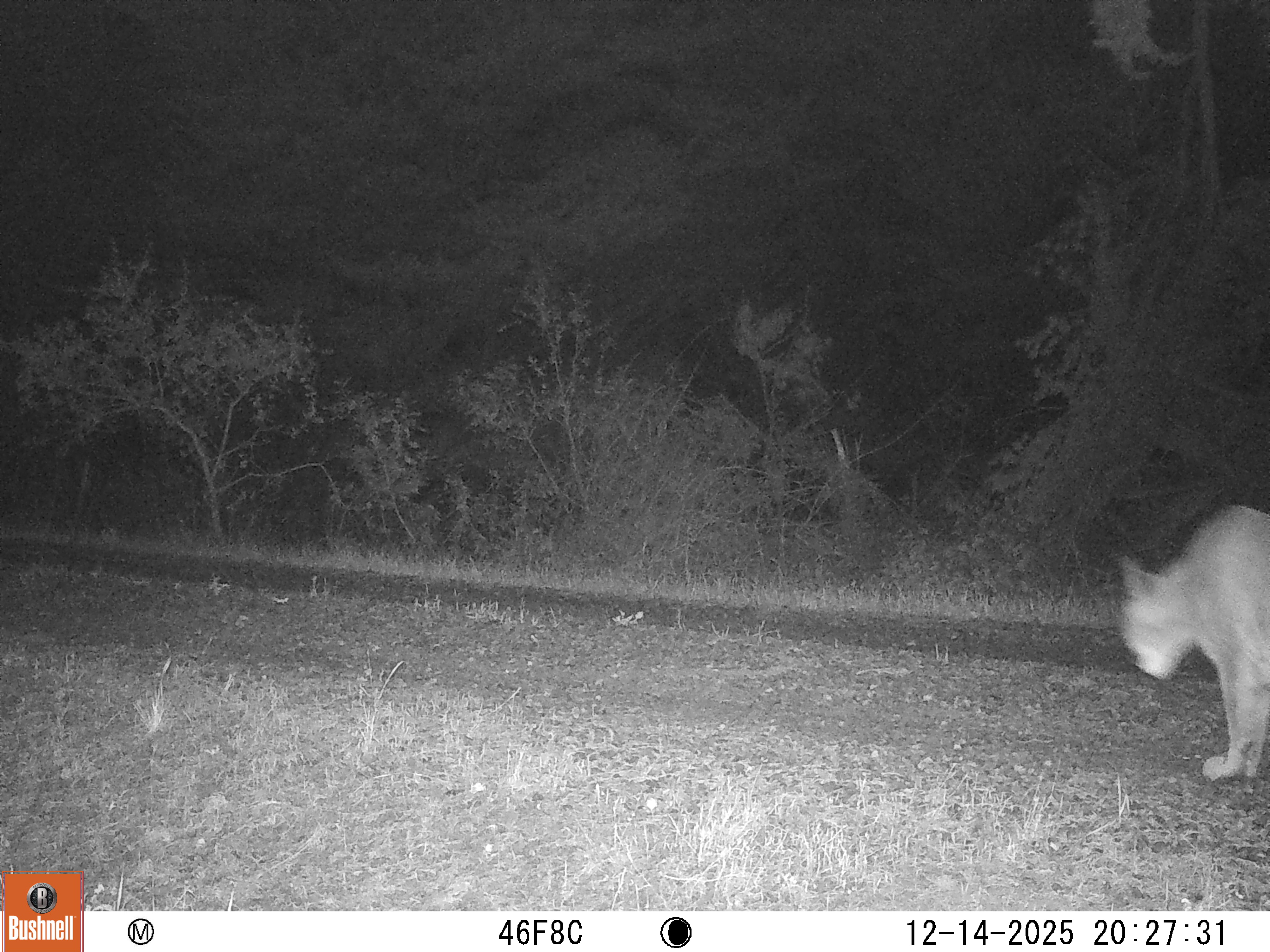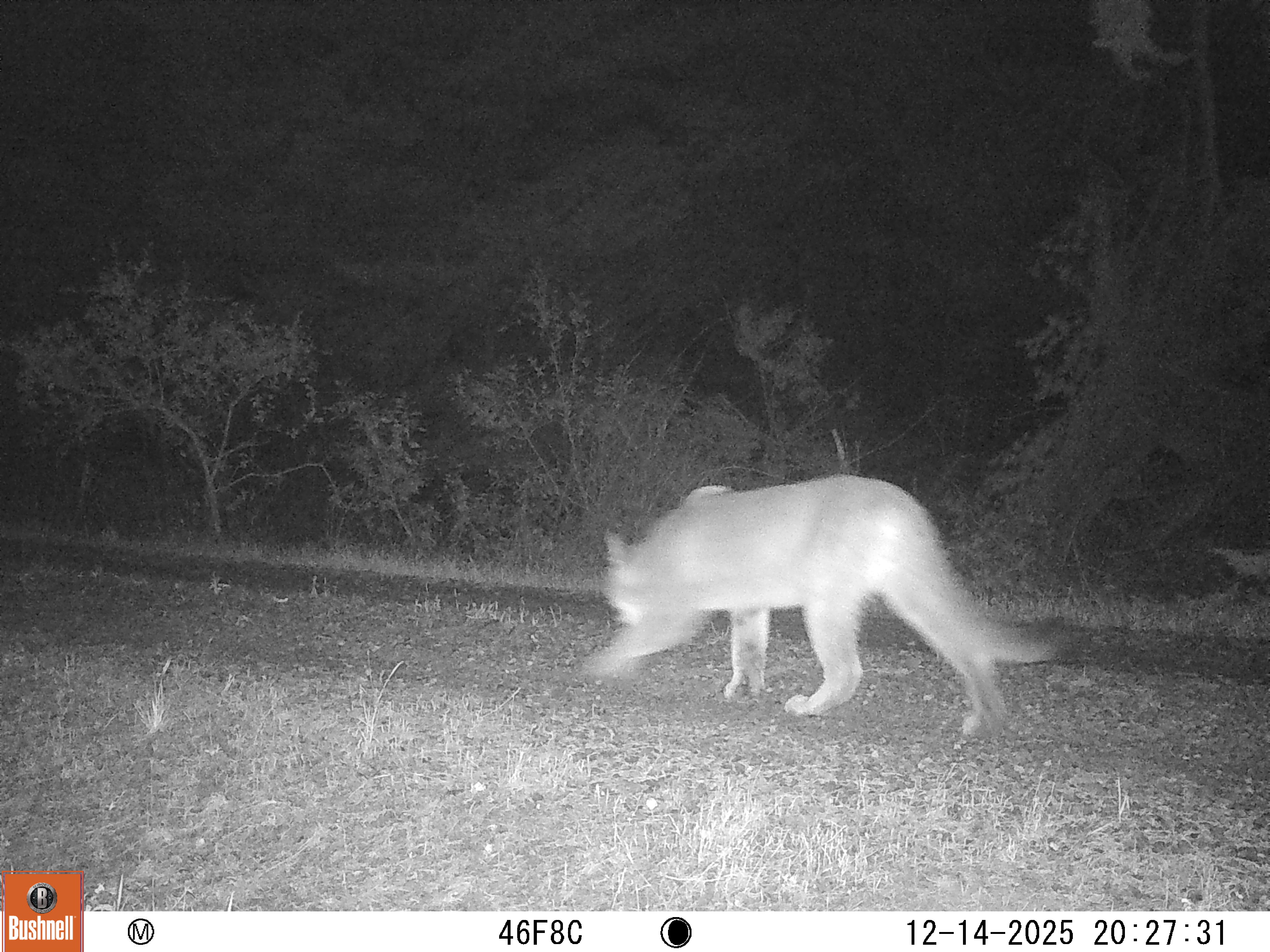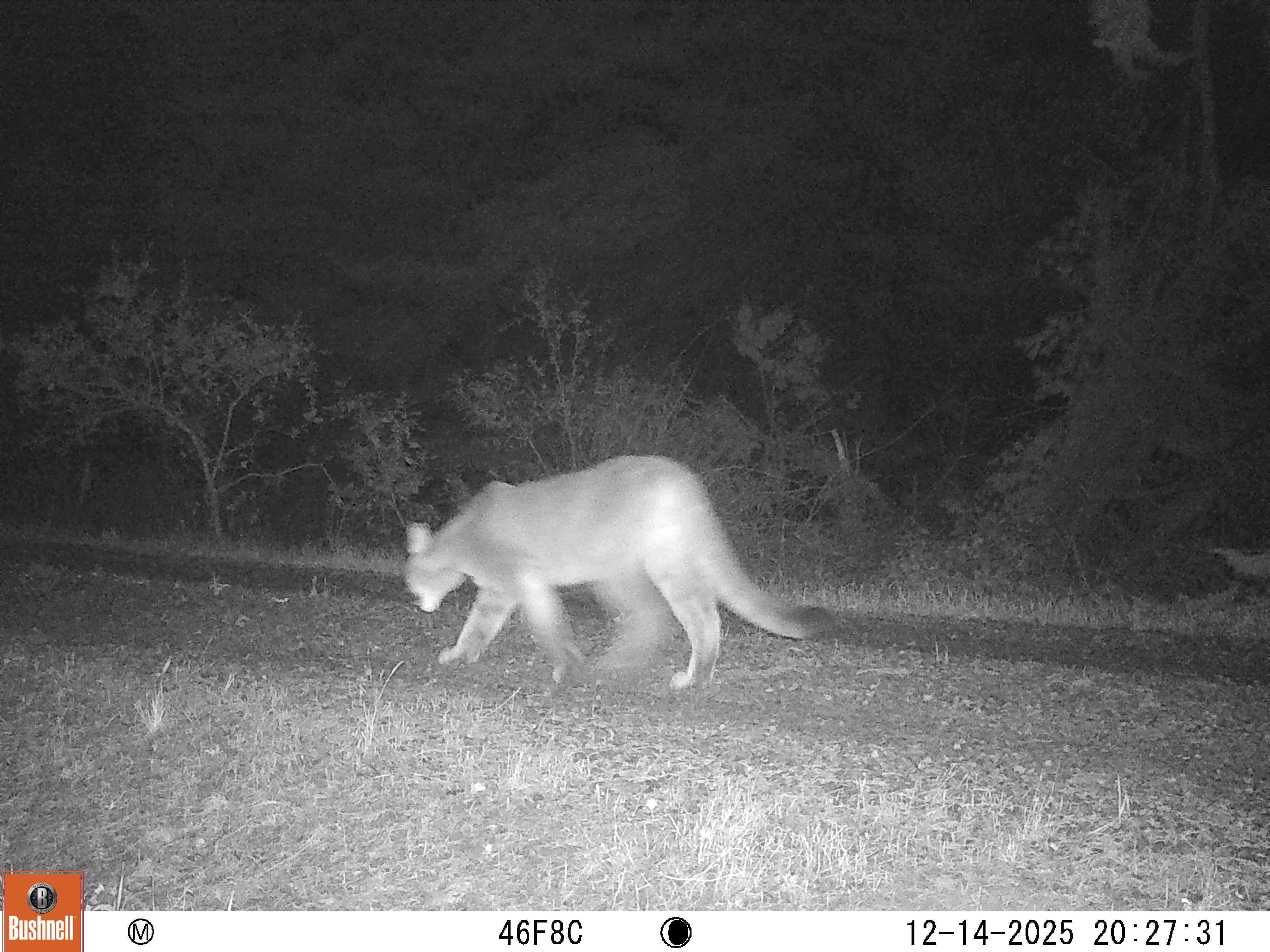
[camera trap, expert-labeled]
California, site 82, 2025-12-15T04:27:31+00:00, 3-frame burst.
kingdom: Animalia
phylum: Chordata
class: Mammalia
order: Carnivora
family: Felidae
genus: Puma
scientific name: Puma concolor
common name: puma